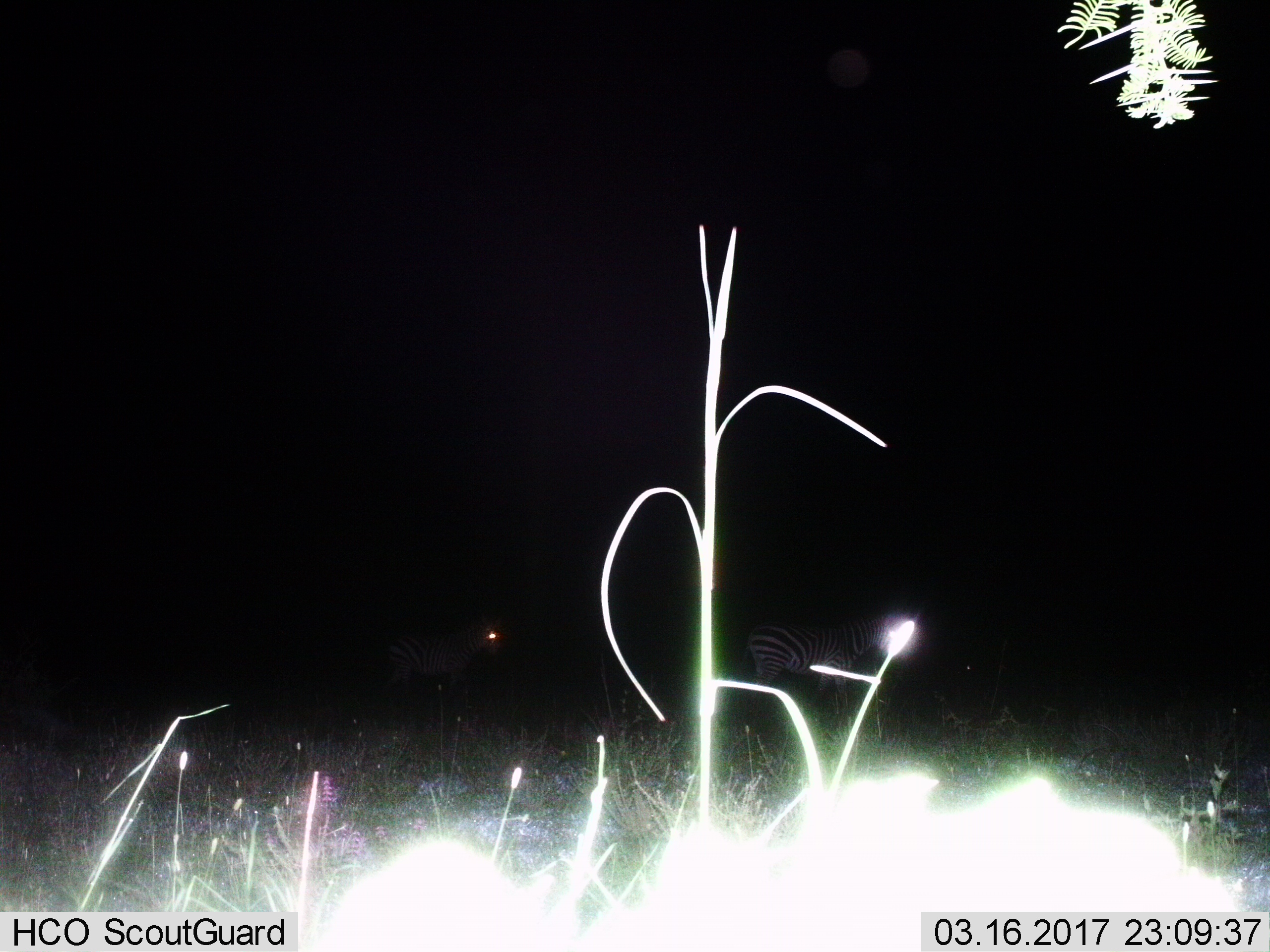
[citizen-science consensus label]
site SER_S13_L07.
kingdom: Animalia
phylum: Chordata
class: Mammalia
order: Perissodactyla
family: Equidae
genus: Equus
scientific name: Equus quagga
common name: plains zebra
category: zebraplains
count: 2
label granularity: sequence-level